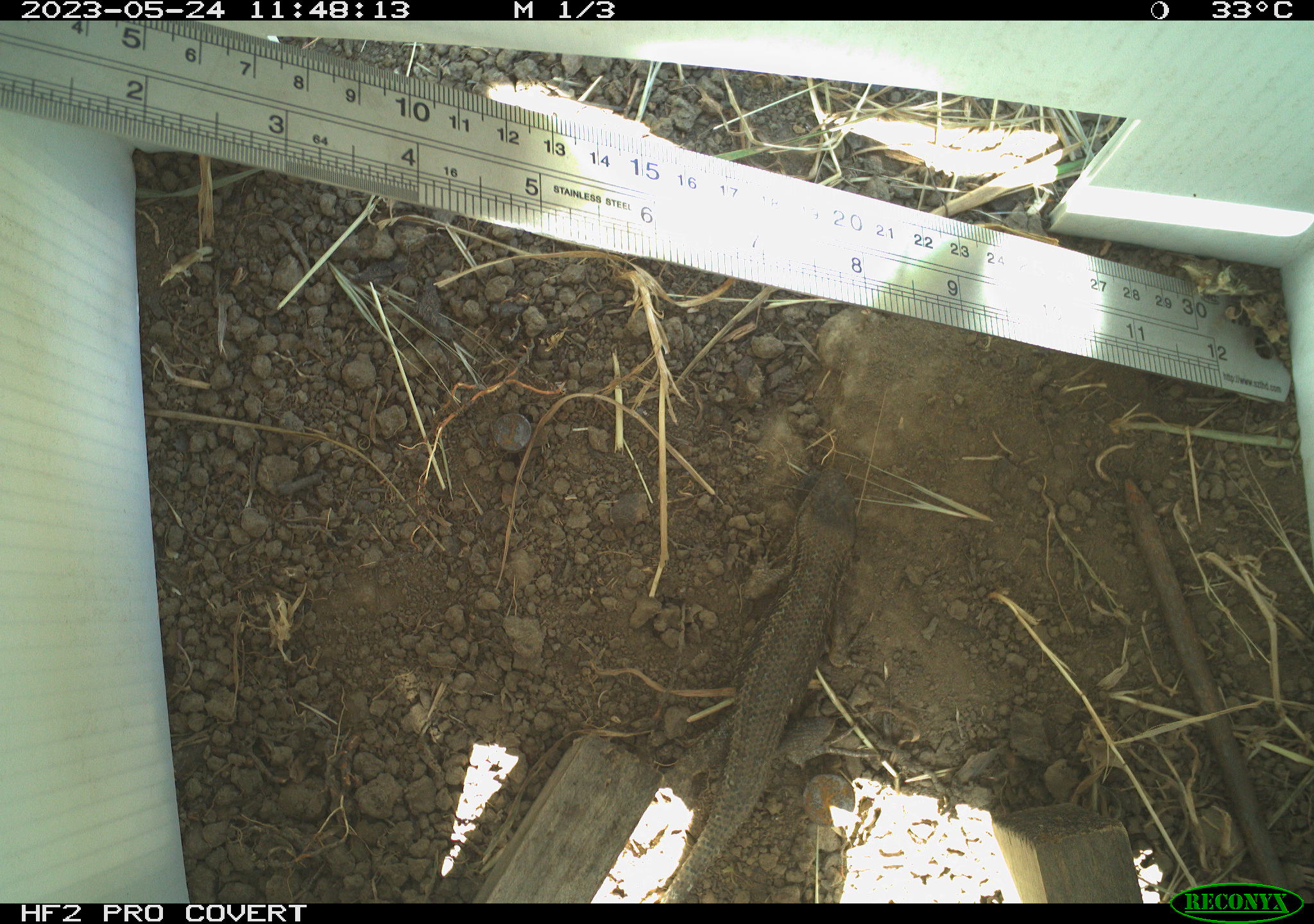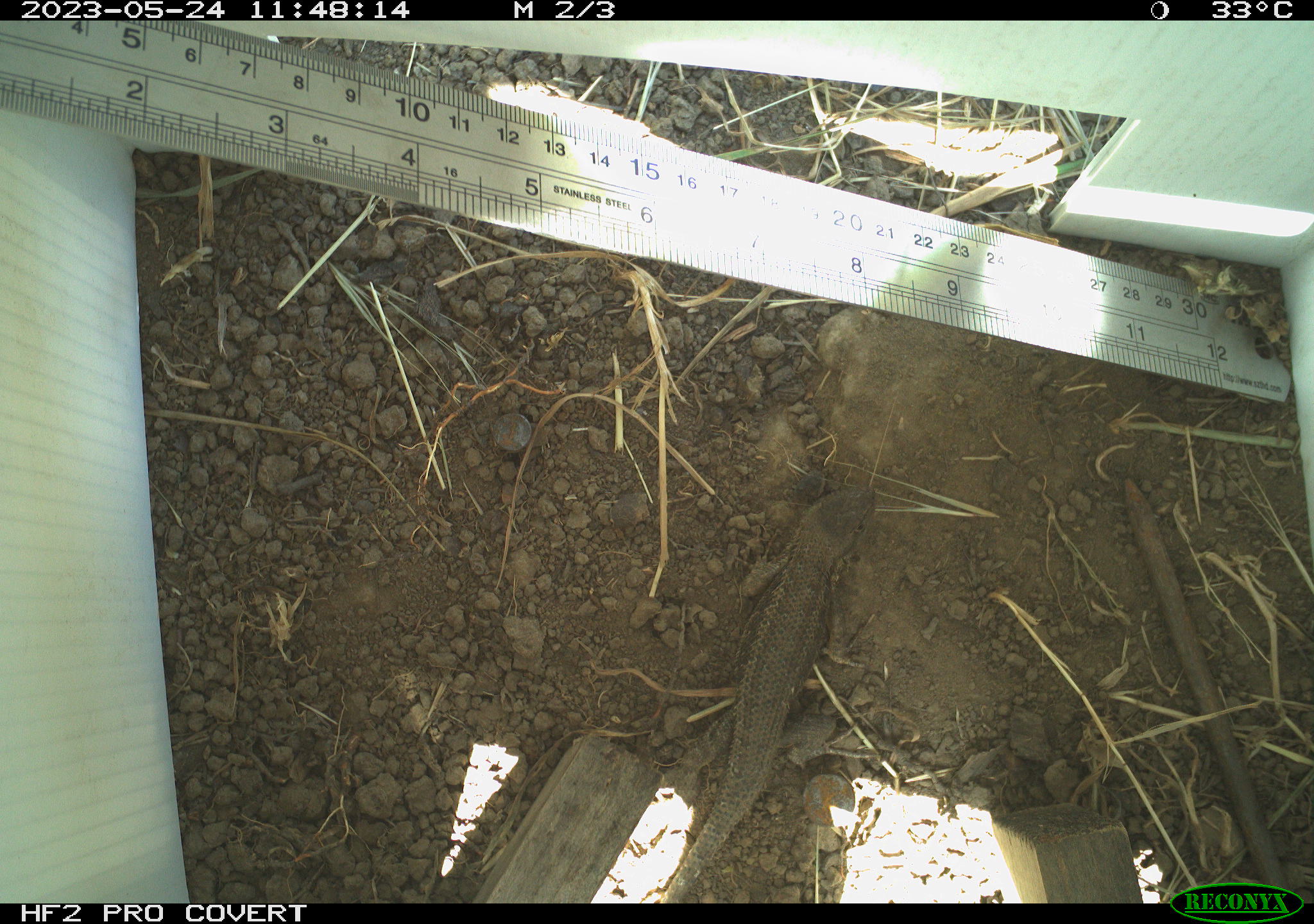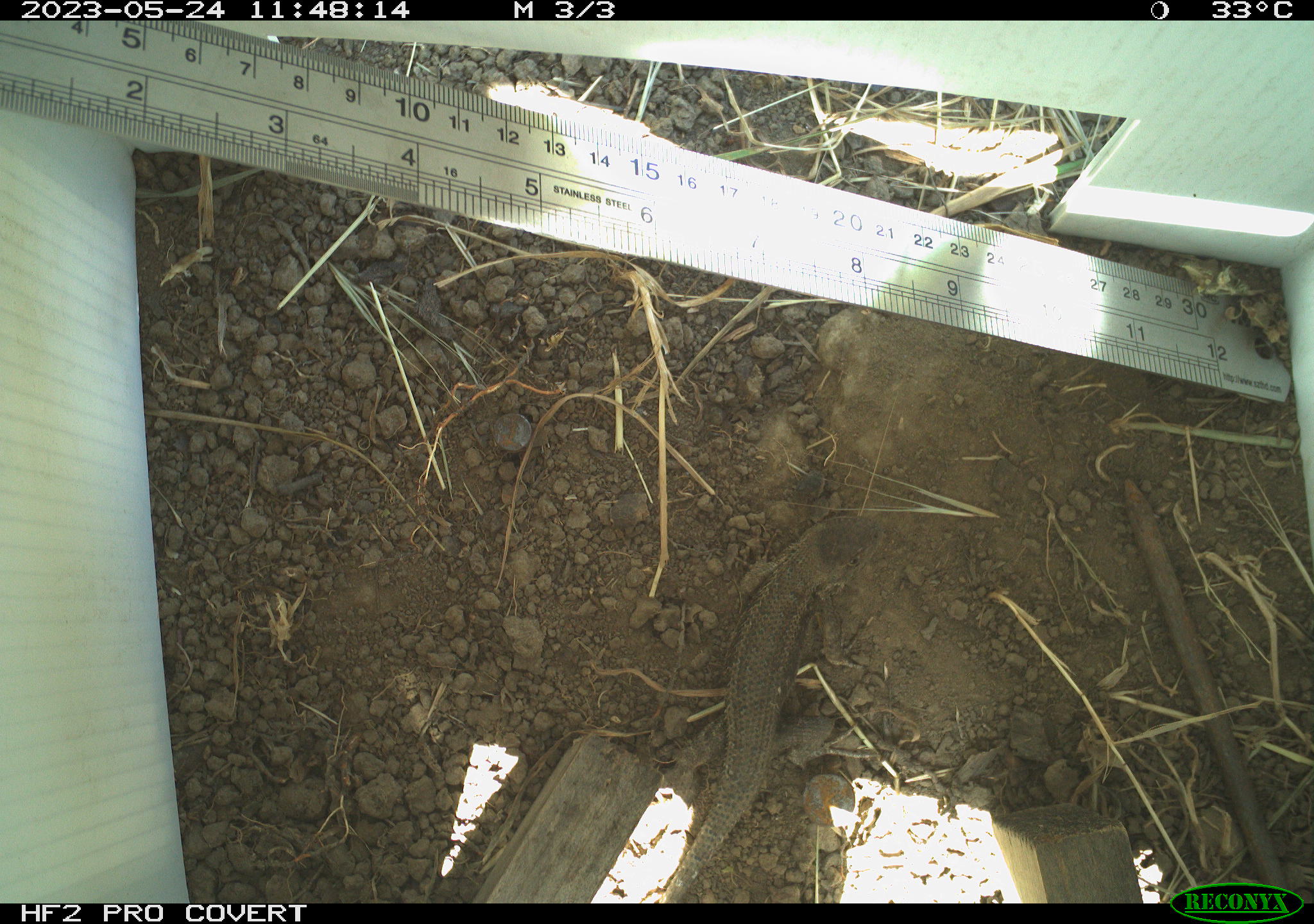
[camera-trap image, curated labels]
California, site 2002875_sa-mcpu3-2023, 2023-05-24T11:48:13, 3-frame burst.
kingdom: Animalia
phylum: Chordata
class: Reptilia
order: Squamata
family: Phrynosomatidae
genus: Sceloporus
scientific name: Sceloporus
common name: spiny lizards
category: sceloporus species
Sceloporus species (spiny lizards) (Sceloporus).